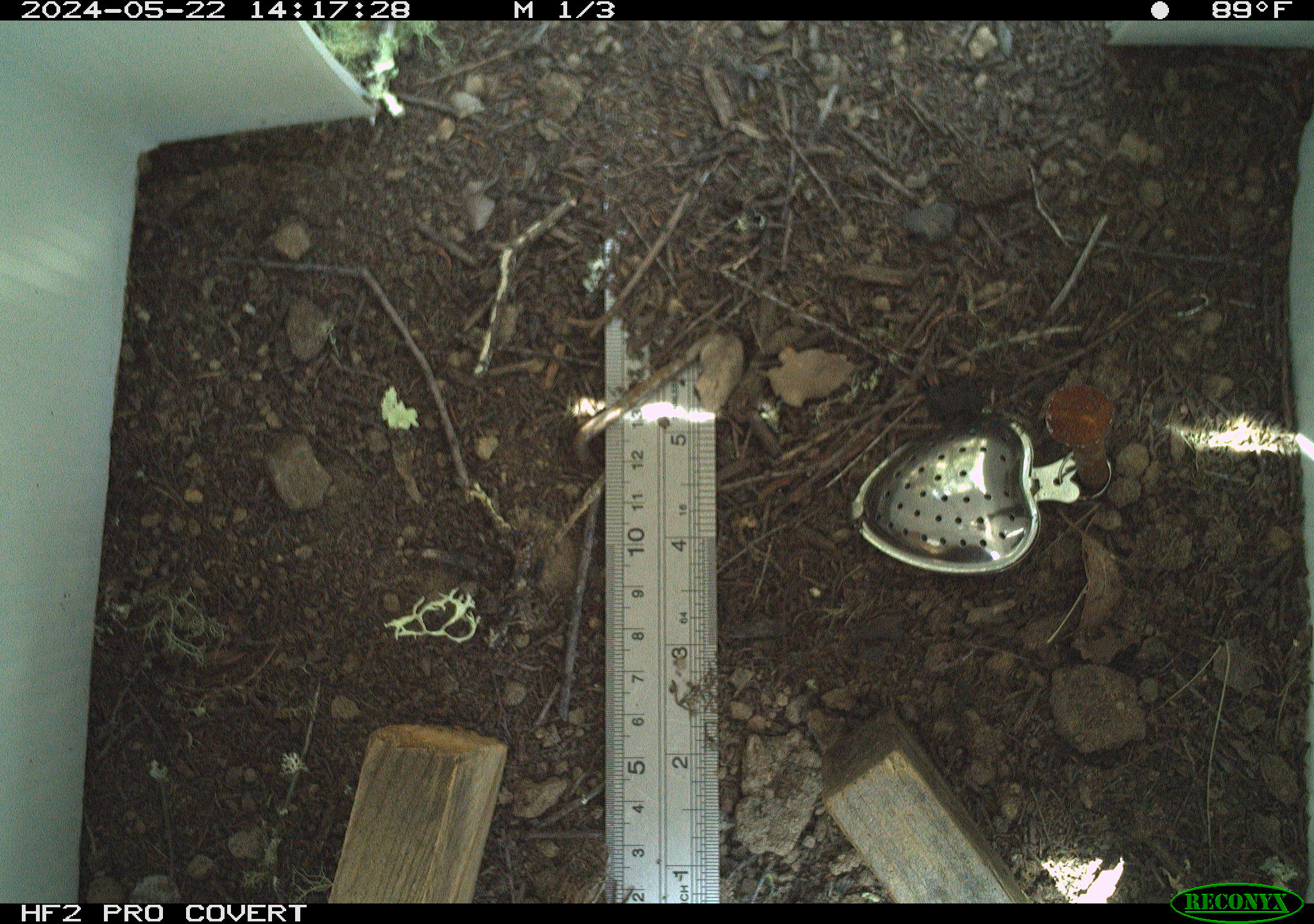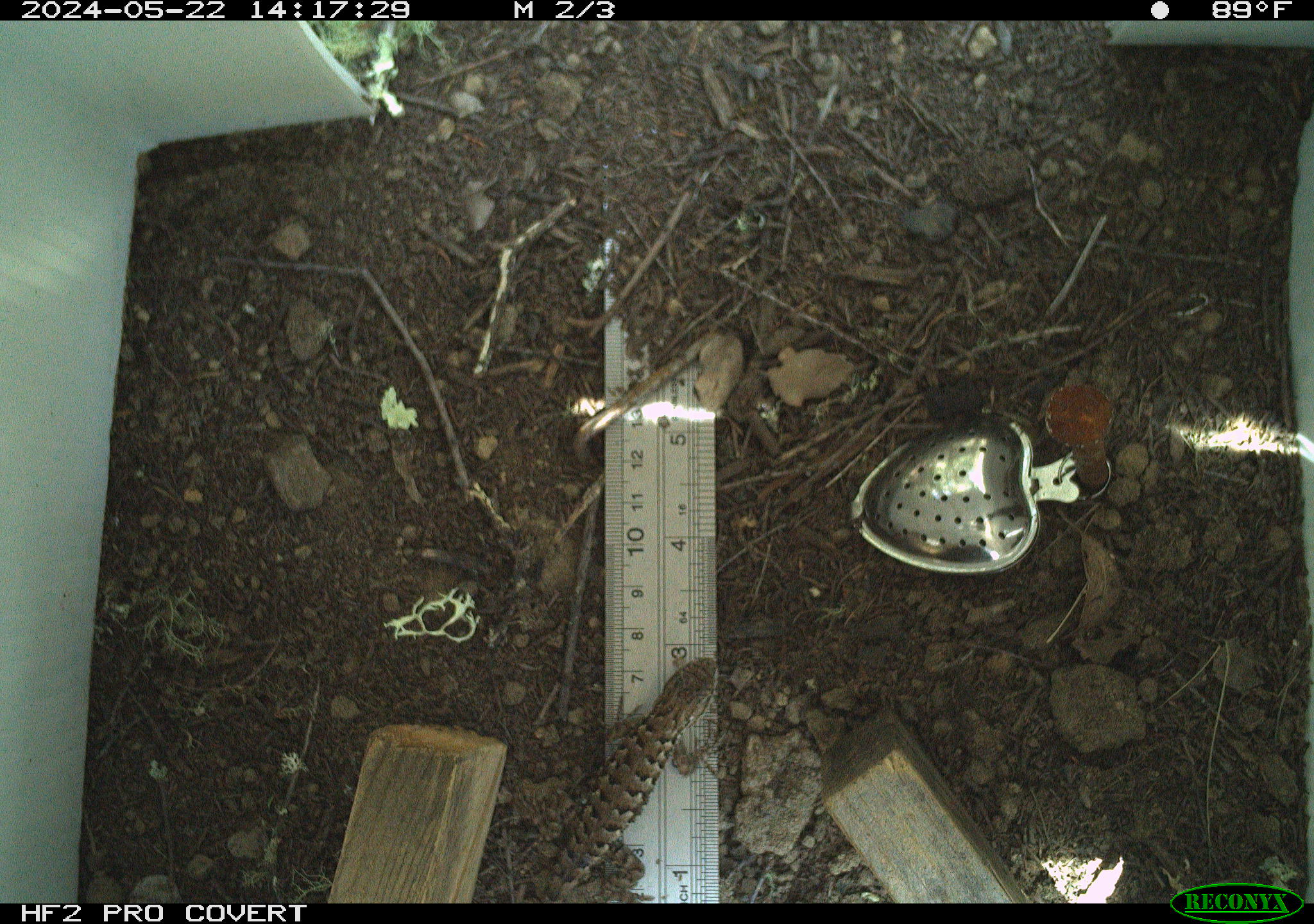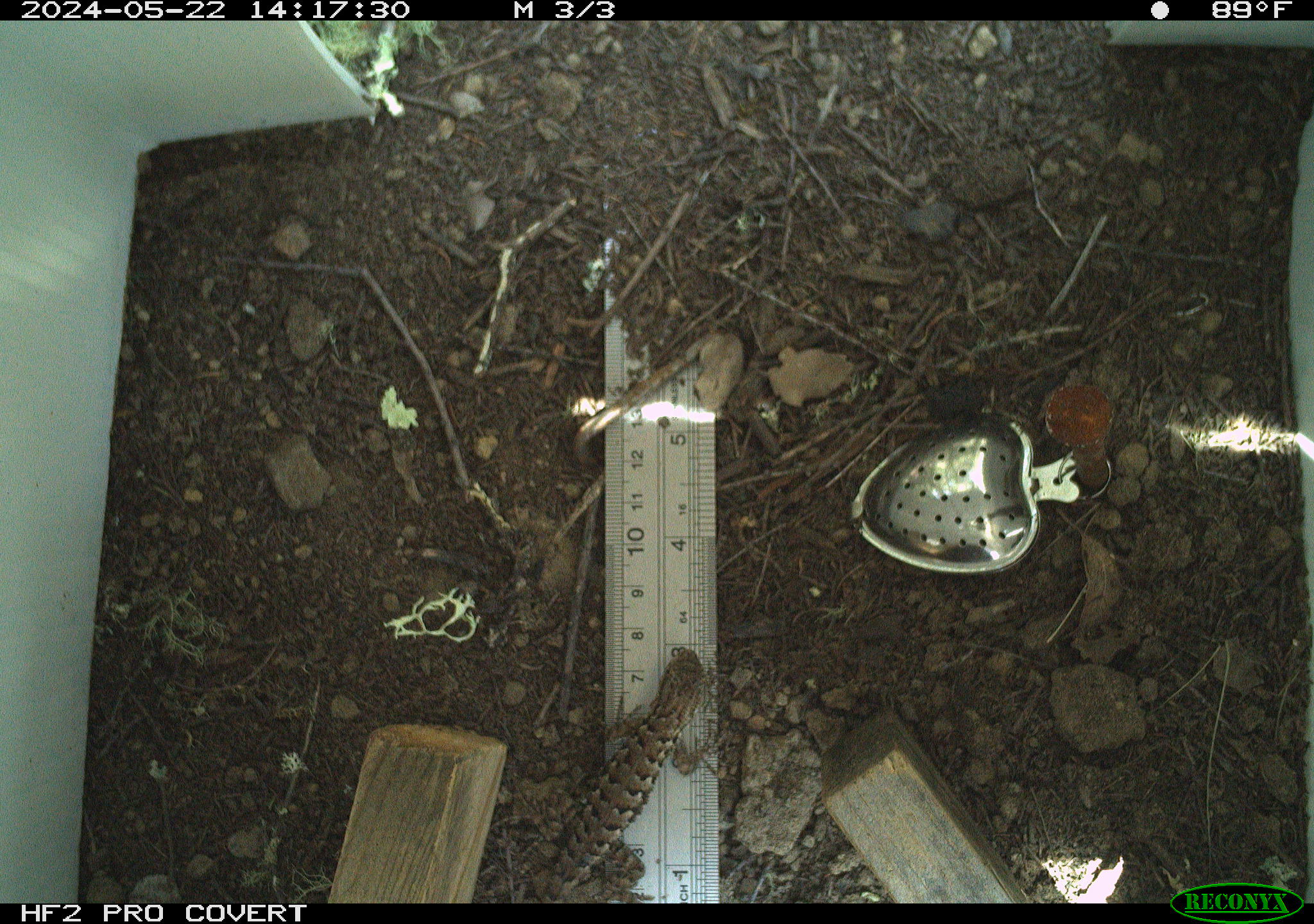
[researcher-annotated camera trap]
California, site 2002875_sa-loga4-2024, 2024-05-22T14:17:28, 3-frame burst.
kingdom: Animalia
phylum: Chordata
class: Reptilia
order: Squamata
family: Phrynosomatidae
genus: Sceloporus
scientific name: Sceloporus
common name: spiny lizards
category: sceloporus species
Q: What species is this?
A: Sceloporus species (spiny lizards) (Sceloporus).